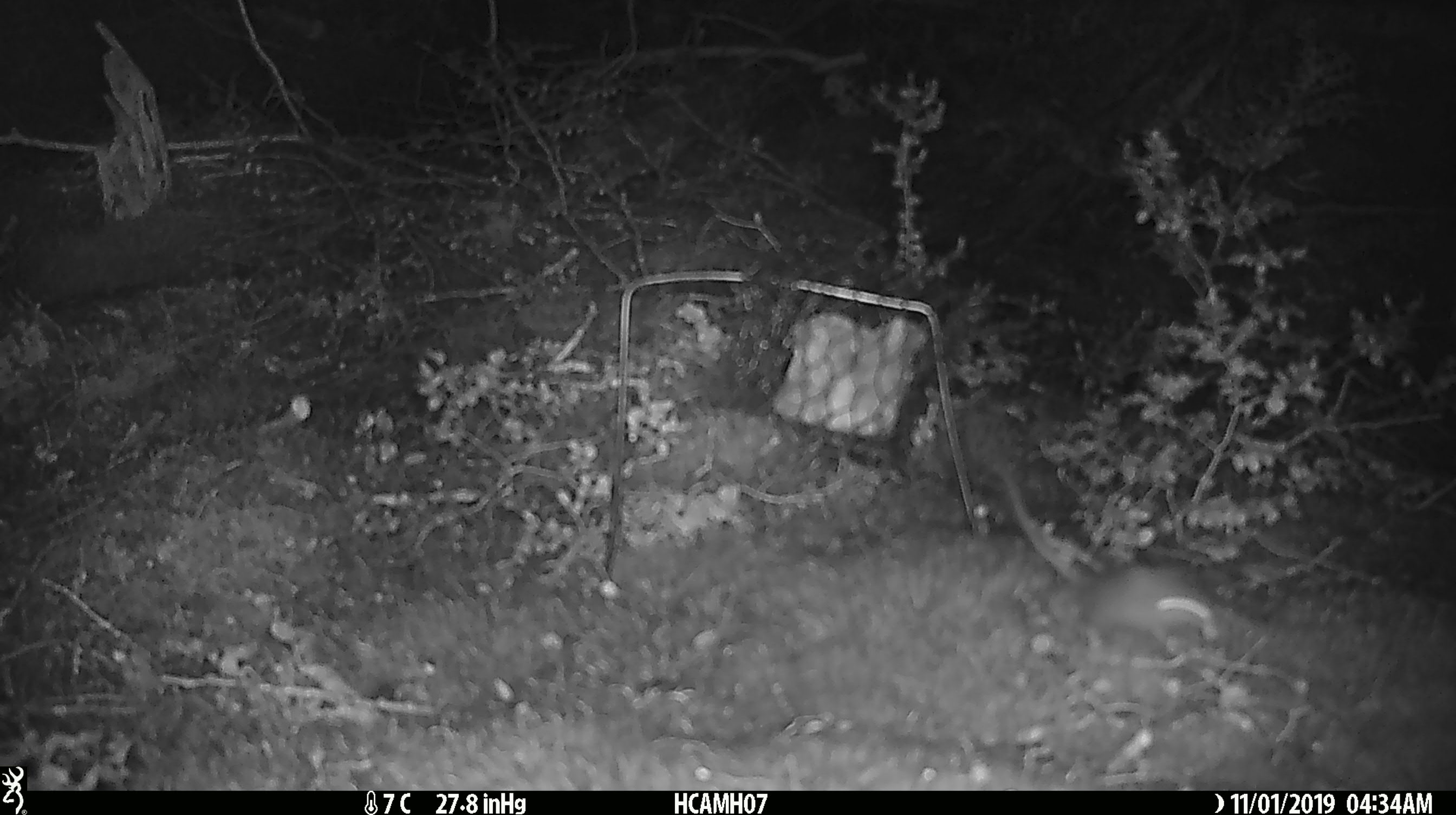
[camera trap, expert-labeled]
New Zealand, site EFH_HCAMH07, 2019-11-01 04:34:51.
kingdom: Animalia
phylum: Chordata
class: Mammalia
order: Rodentia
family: Muridae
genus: Mus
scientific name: Mus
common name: mouse